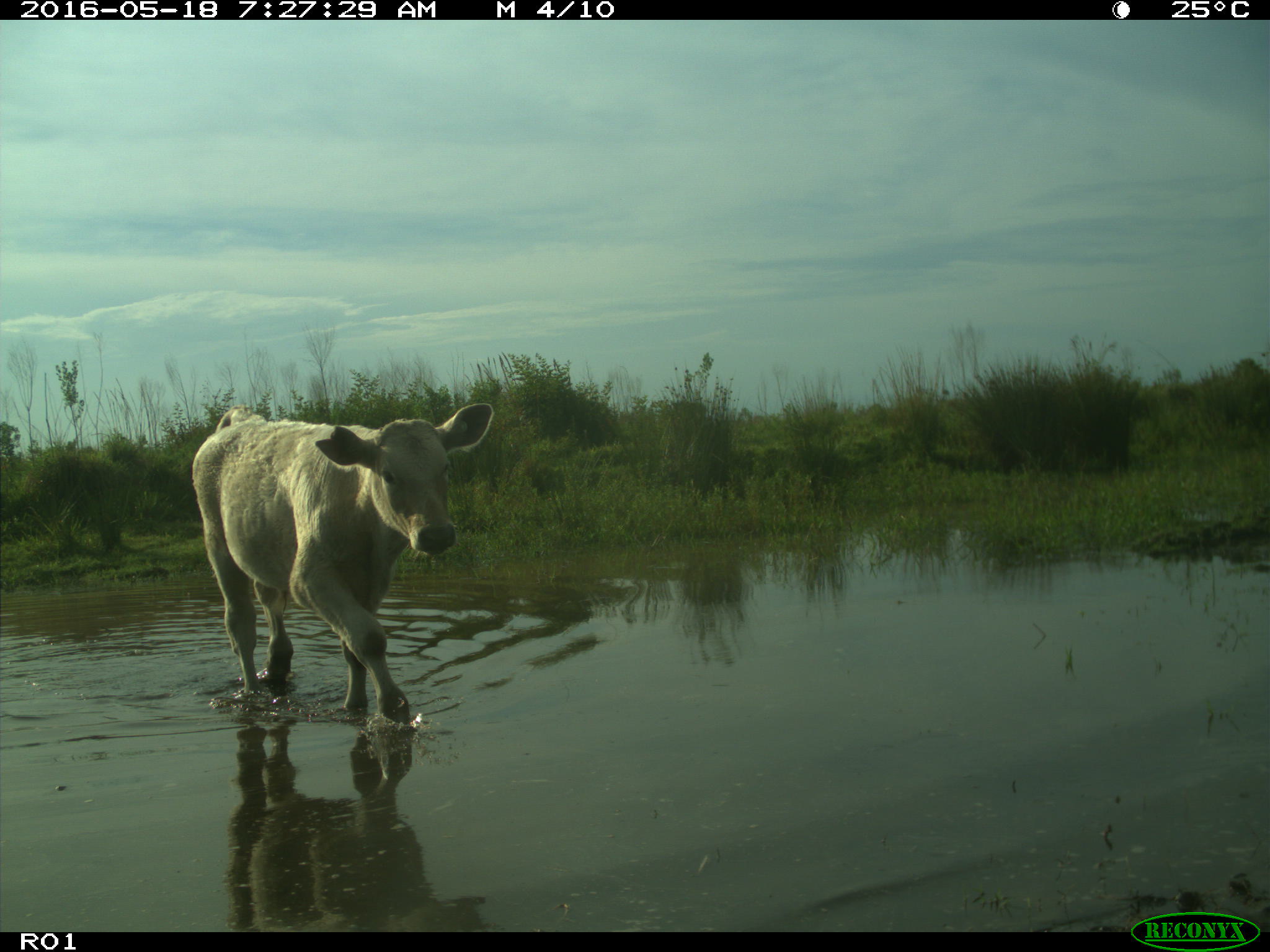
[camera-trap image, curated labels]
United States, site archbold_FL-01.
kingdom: Animalia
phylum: Chordata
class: Mammalia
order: Artiodactyla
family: Bovidae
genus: Bos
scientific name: Bos taurus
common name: domestic cow